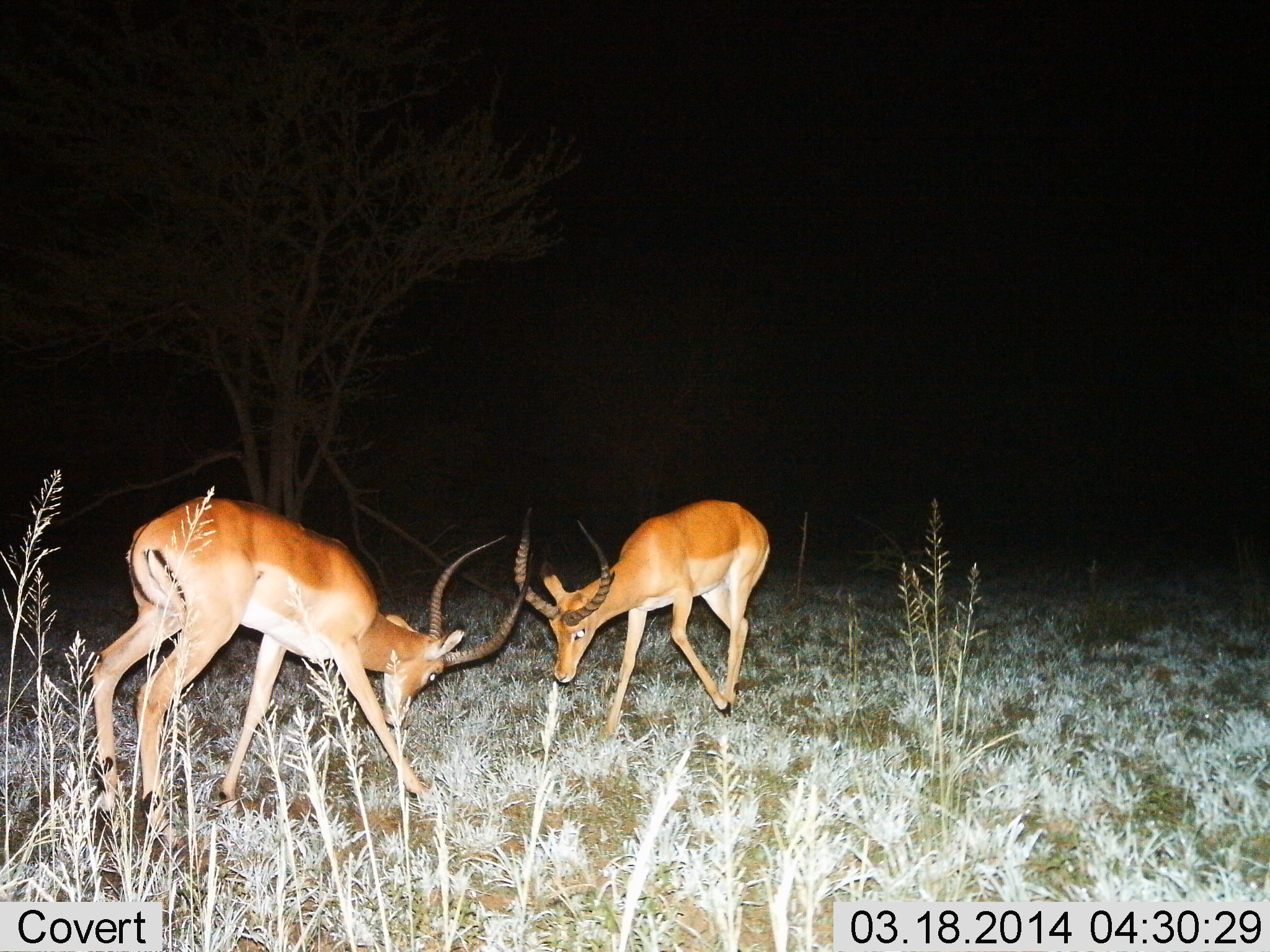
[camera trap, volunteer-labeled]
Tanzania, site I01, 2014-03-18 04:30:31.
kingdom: Animalia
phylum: Chordata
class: Mammalia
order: Artiodactyla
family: Bovidae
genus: Aepyceros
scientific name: Aepyceros melampus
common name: impala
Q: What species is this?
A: Impala (Aepyceros melampus).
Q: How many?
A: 2.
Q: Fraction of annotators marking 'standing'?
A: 20%.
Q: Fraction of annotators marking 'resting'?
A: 0%.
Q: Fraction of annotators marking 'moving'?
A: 20%.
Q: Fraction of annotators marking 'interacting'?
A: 90%.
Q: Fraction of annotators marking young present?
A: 0%.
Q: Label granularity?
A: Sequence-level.